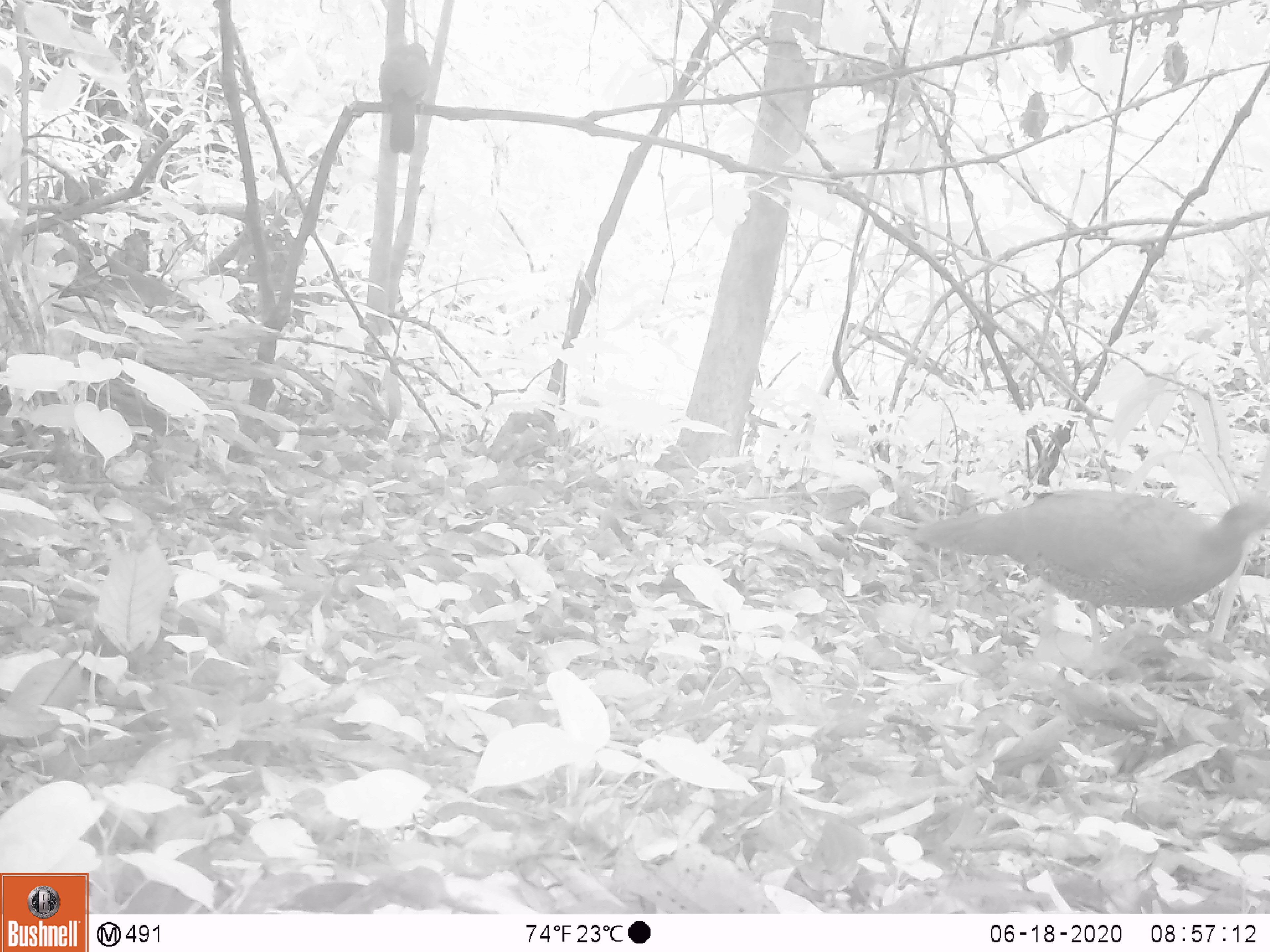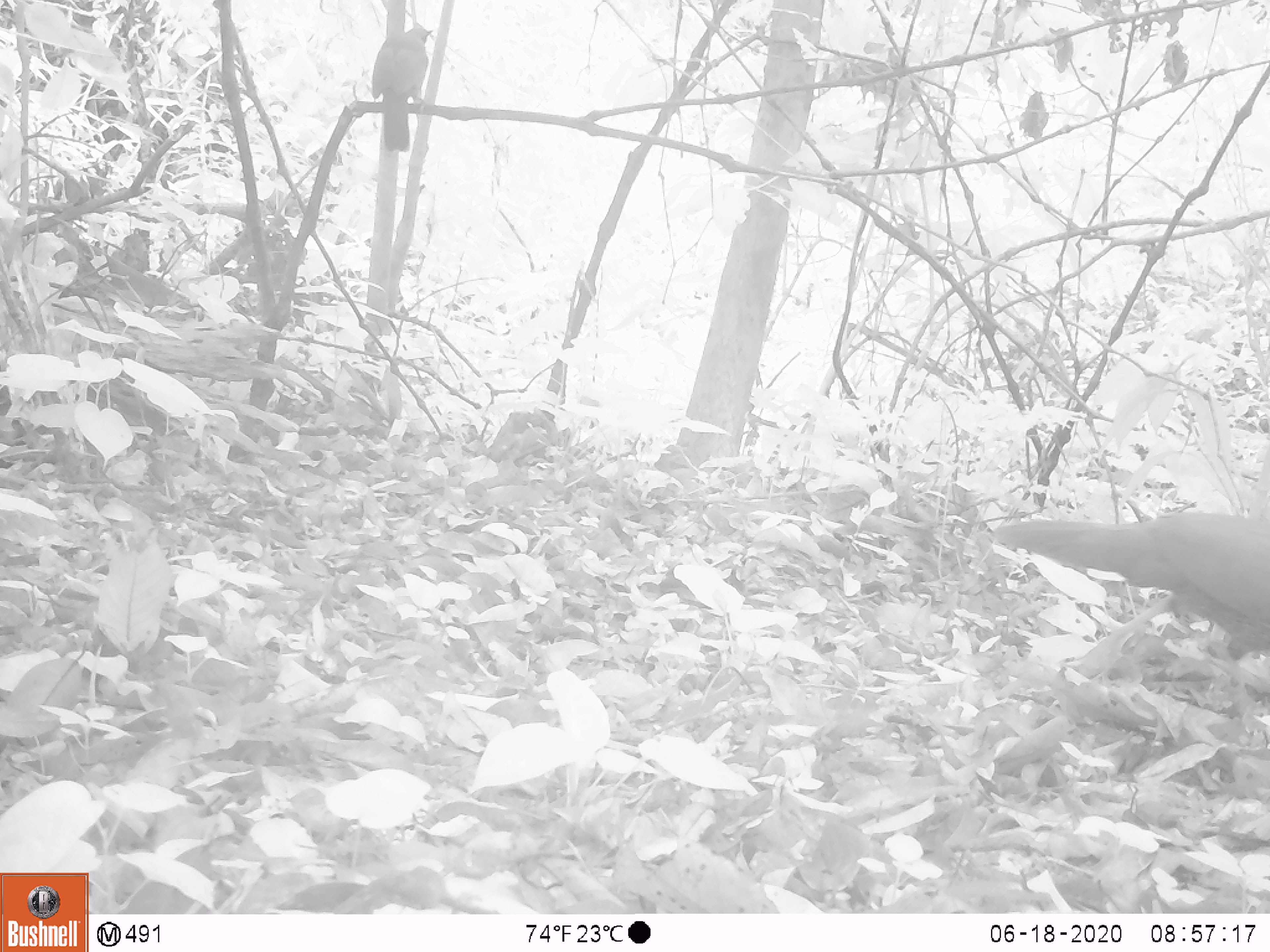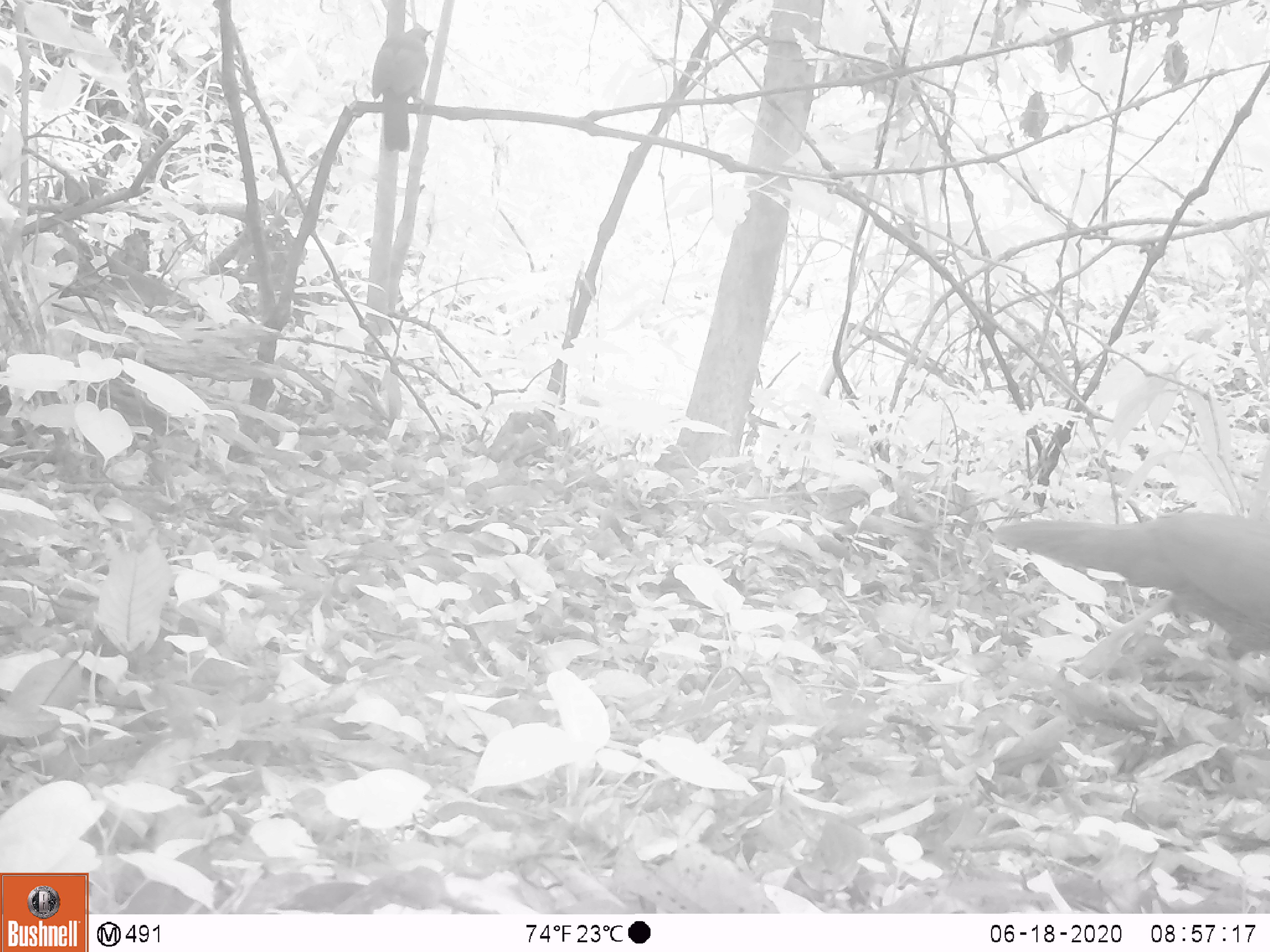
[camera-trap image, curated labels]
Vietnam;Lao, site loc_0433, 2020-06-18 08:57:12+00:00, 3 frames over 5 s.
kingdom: Animalia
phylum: Chordata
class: Aves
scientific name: Aves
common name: bird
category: unidentified bird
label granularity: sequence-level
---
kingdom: Animalia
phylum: Chordata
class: Aves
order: Galliformes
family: Phasianidae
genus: Lophura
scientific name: Lophura nycthemera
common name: silver pheasant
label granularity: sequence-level